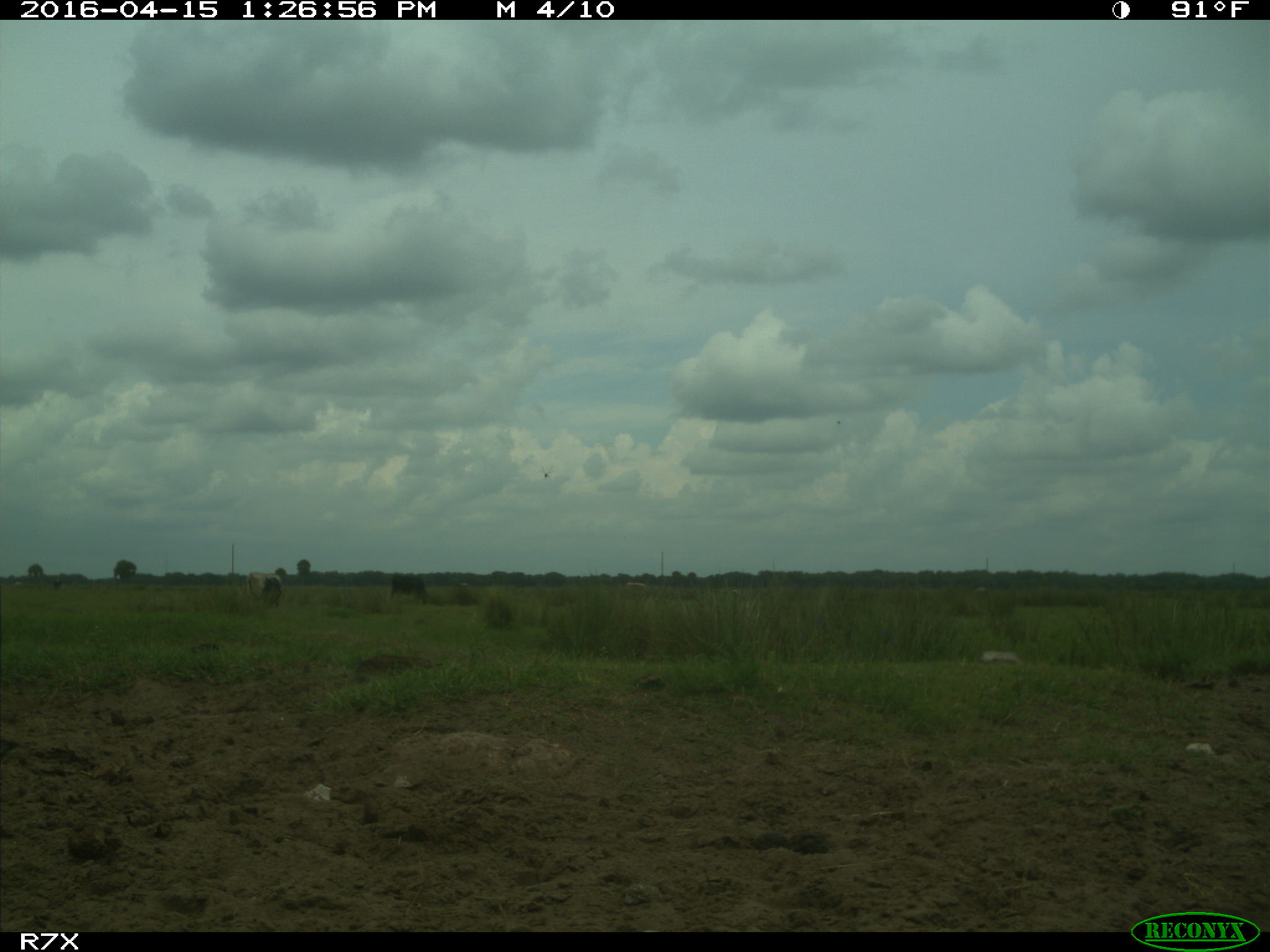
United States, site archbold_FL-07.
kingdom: Animalia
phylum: Chordata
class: Mammalia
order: Artiodactyla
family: Bovidae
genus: Bos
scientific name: Bos taurus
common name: domestic cow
Bos taurus (domestic cow).